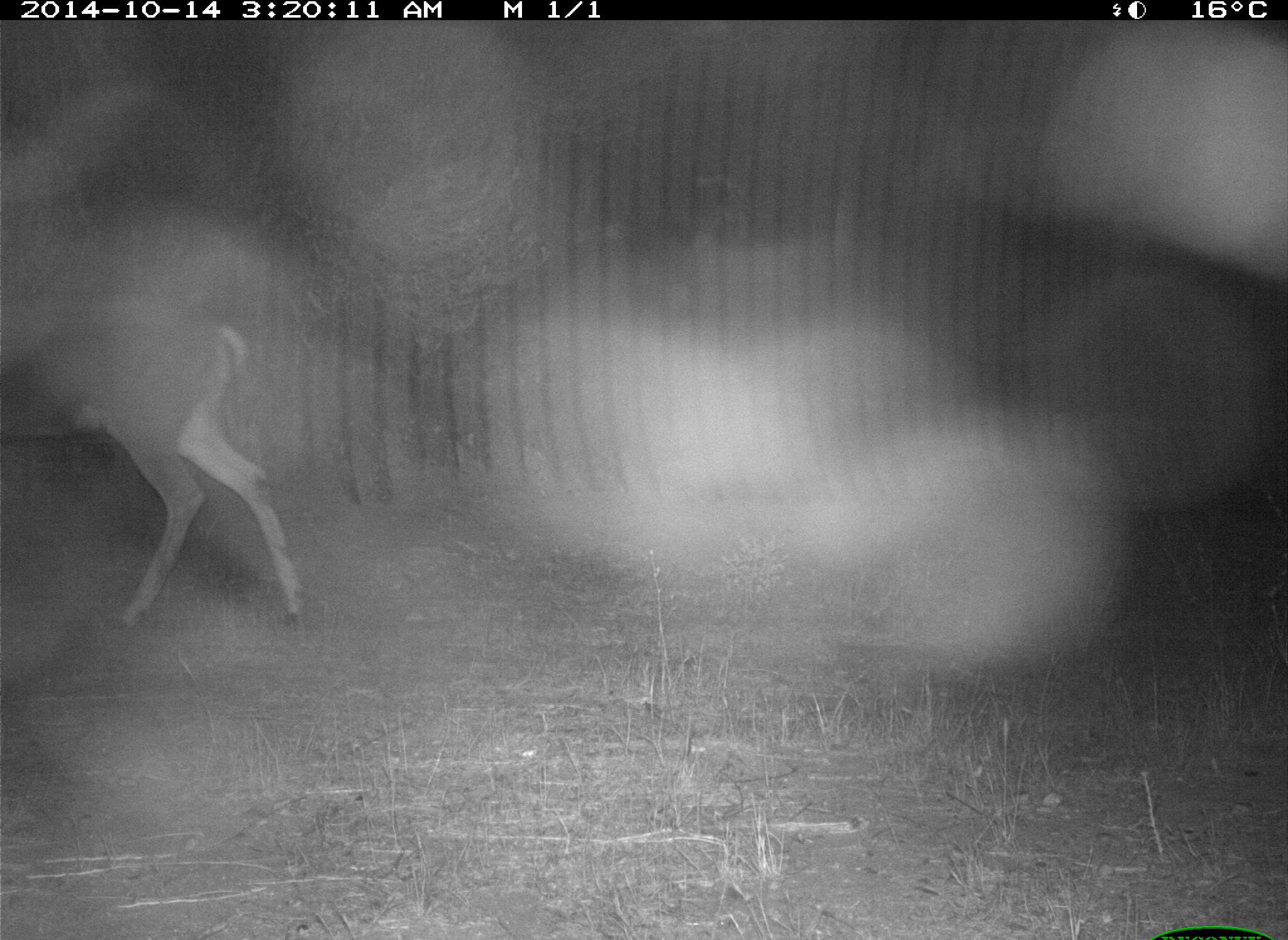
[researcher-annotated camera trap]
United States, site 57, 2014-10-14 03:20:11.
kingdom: Animalia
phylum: Chordata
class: Mammalia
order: Artiodactyla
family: Cervidae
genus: Odocoileus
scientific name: Odocoileus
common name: deer